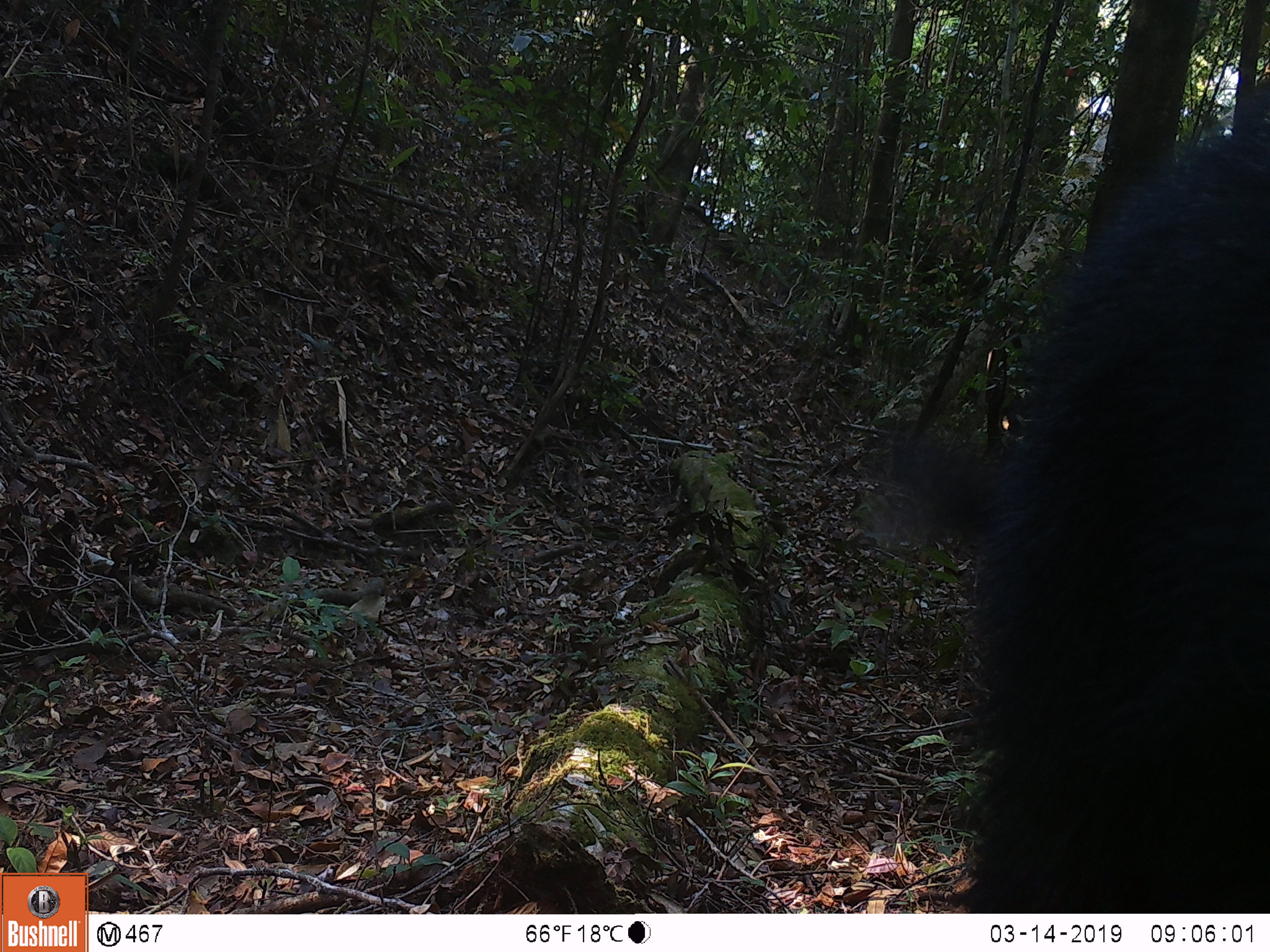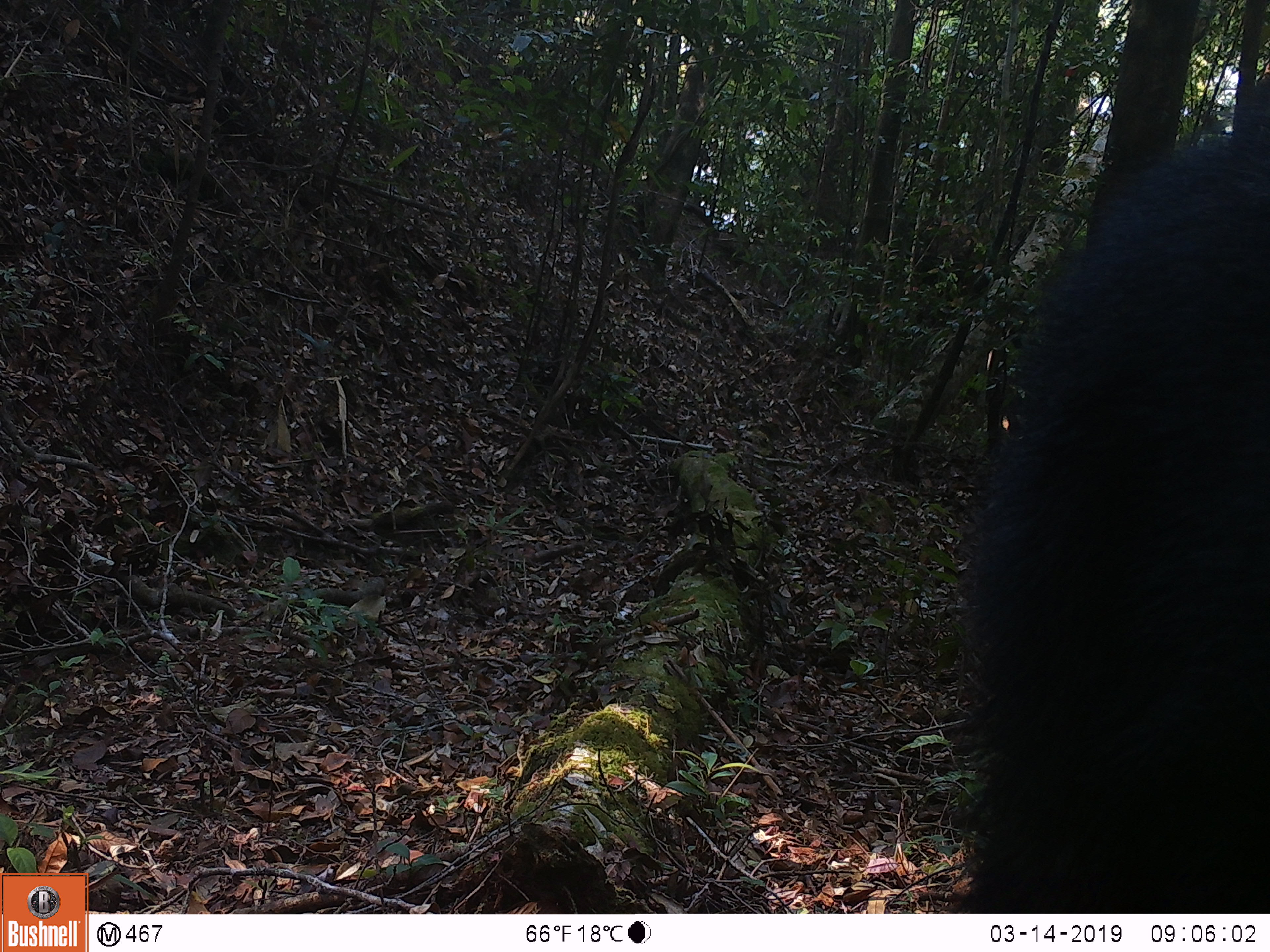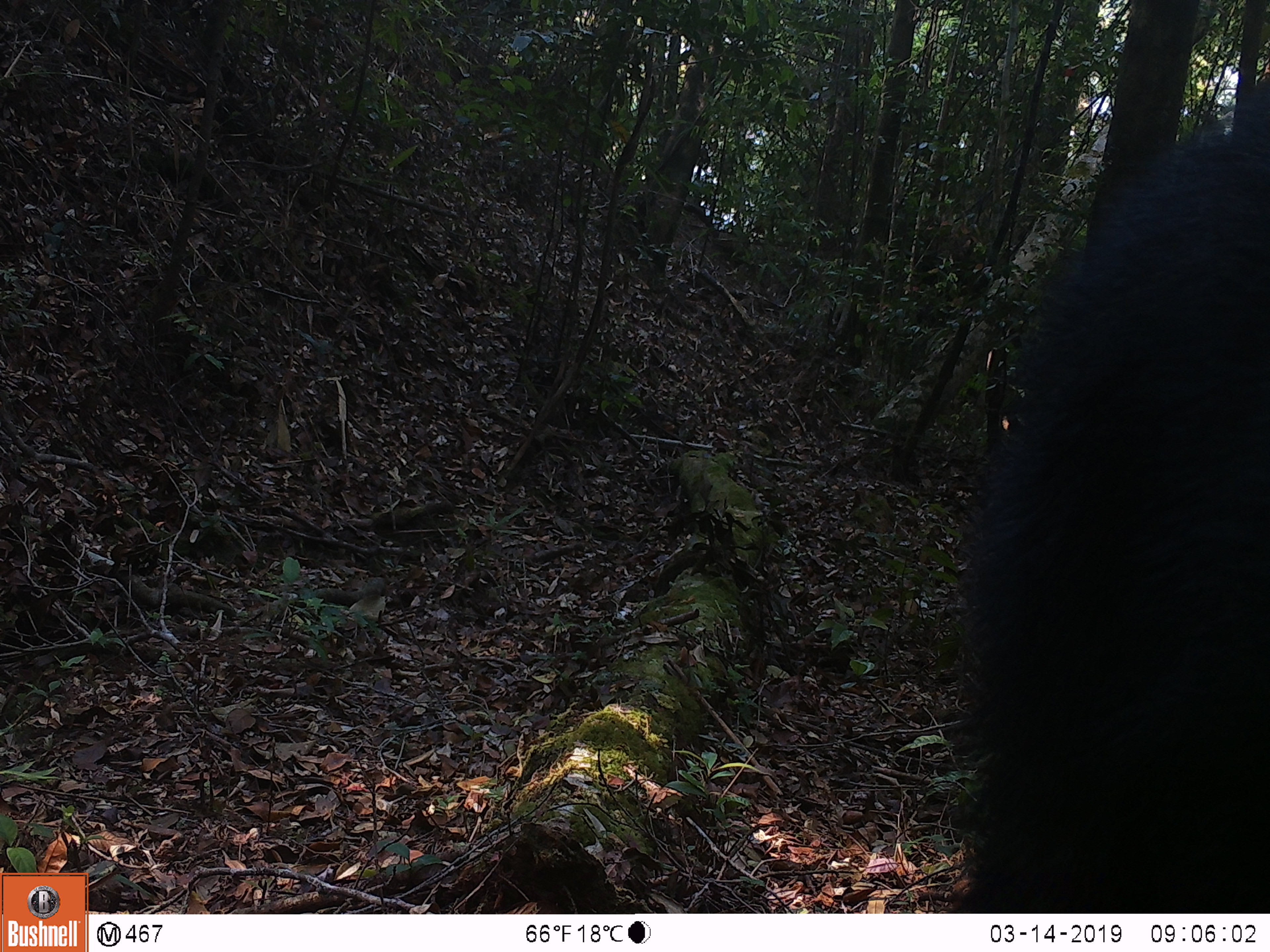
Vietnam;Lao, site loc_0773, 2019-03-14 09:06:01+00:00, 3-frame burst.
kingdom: Animalia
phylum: Chordata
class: Mammalia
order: Artiodactyla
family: Bovidae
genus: Capricornis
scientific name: Capricornis sumatraensis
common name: chinese serow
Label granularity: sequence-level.